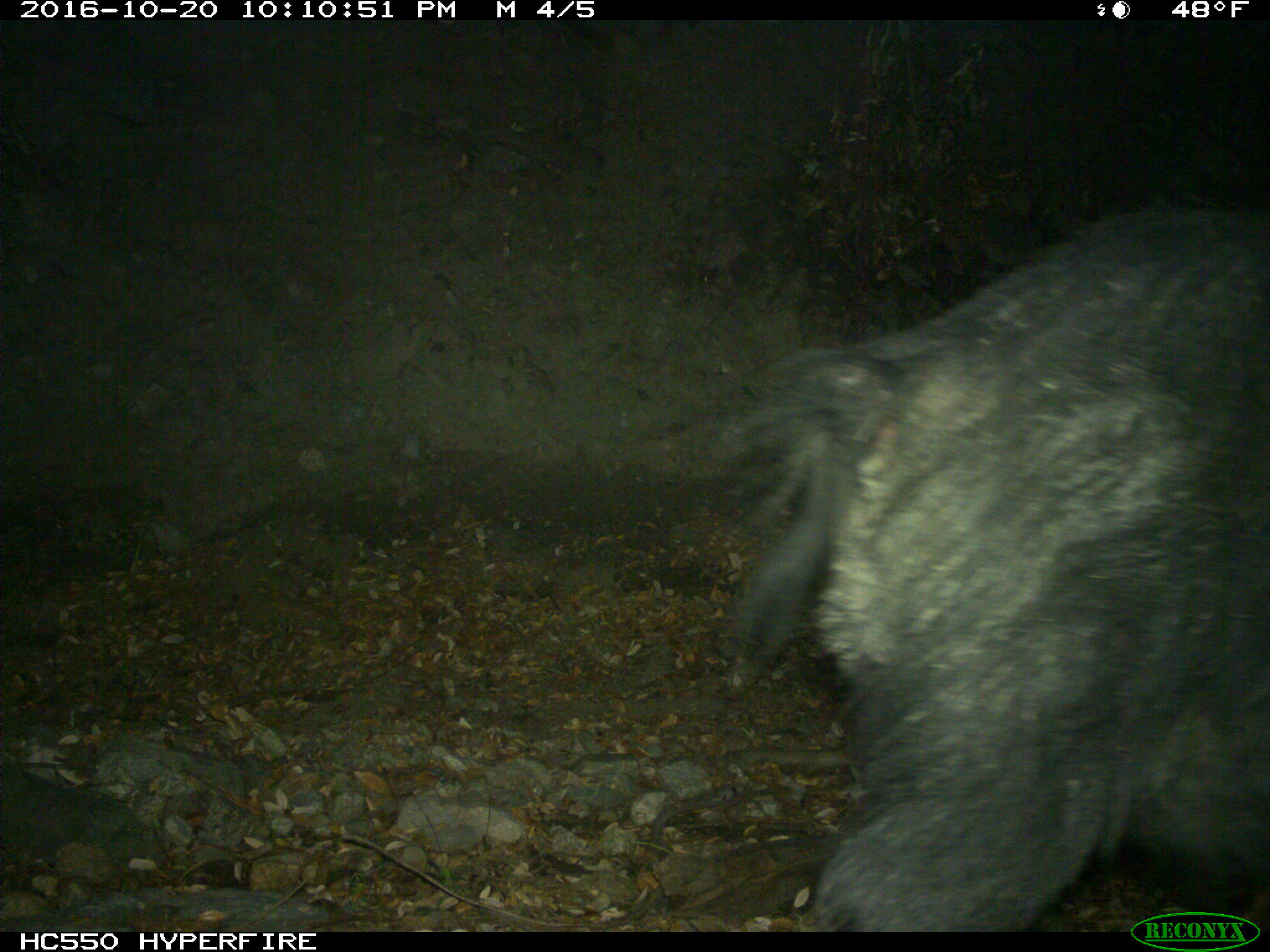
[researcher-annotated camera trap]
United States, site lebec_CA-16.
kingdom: Animalia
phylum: Chordata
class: Mammalia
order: Artiodactyla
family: Suidae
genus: Sus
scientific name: Sus scrofa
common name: wild boar